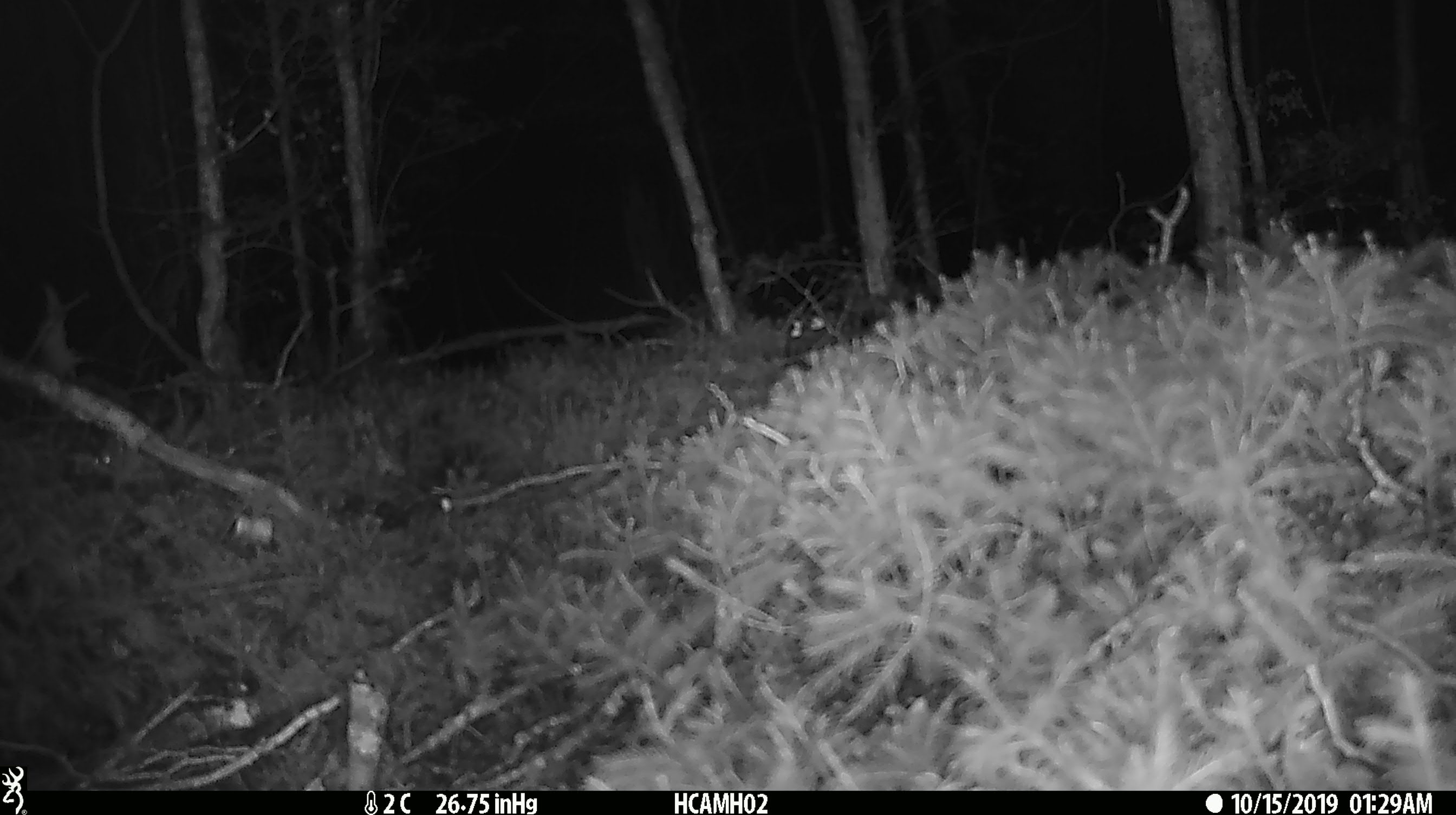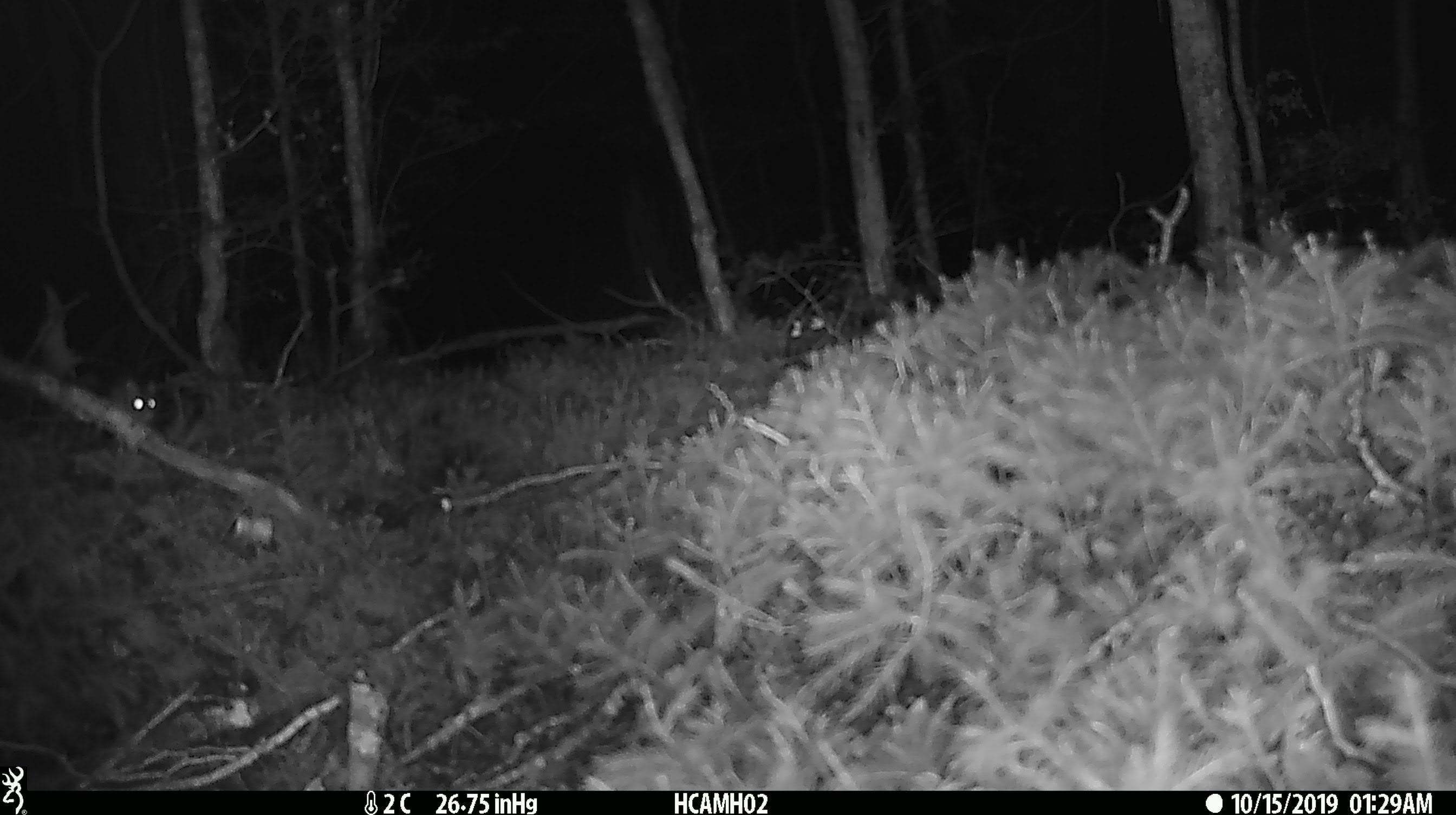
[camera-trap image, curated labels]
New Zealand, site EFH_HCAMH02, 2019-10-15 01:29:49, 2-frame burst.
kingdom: Animalia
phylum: Chordata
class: Mammalia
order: Rodentia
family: Muridae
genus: Mus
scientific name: Mus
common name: mouse